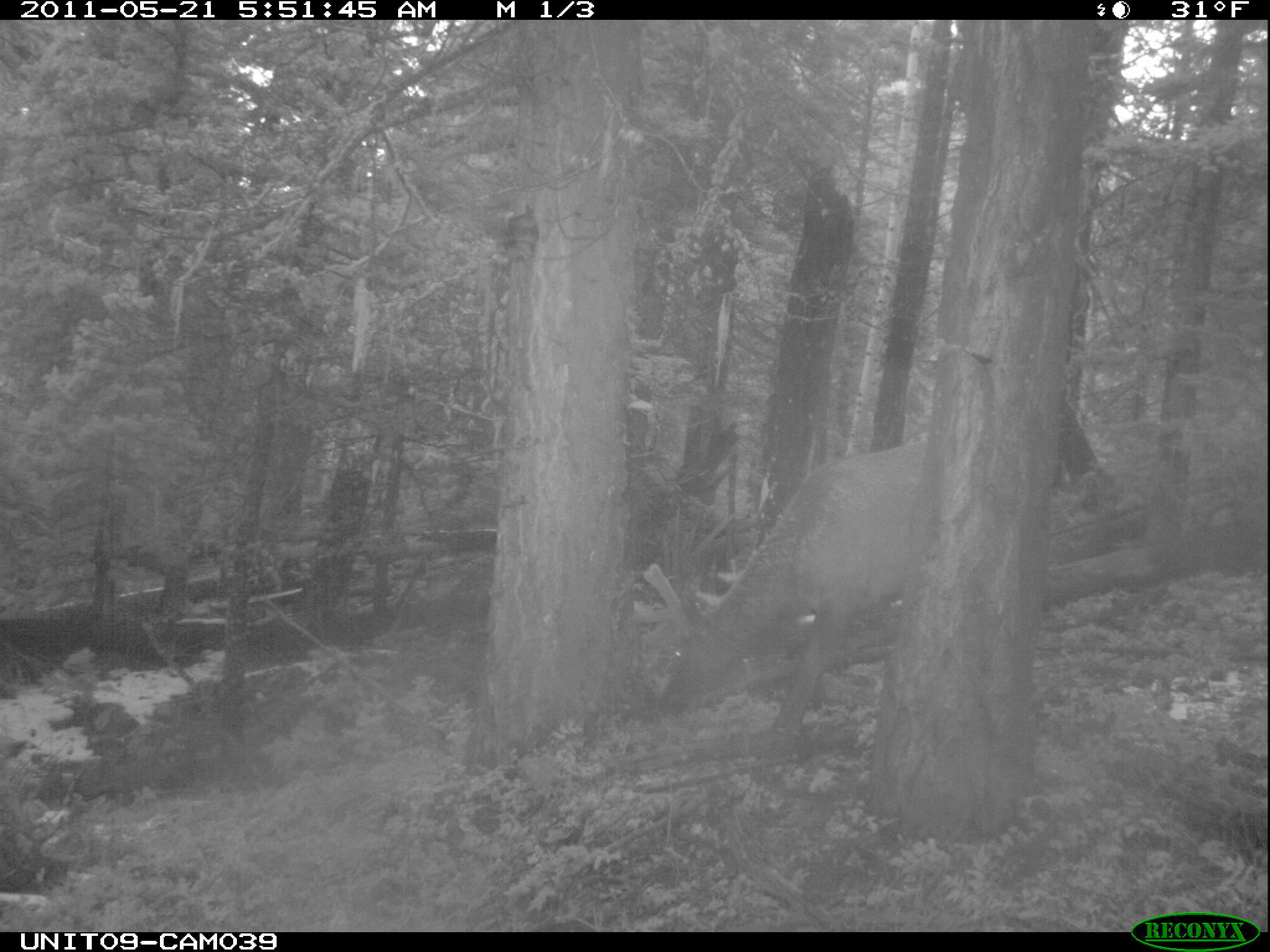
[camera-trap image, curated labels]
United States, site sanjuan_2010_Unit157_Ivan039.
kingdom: Animalia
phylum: Chordata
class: Mammalia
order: Artiodactyla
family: Cervidae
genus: Cervus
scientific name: Cervus elaphus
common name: red deer